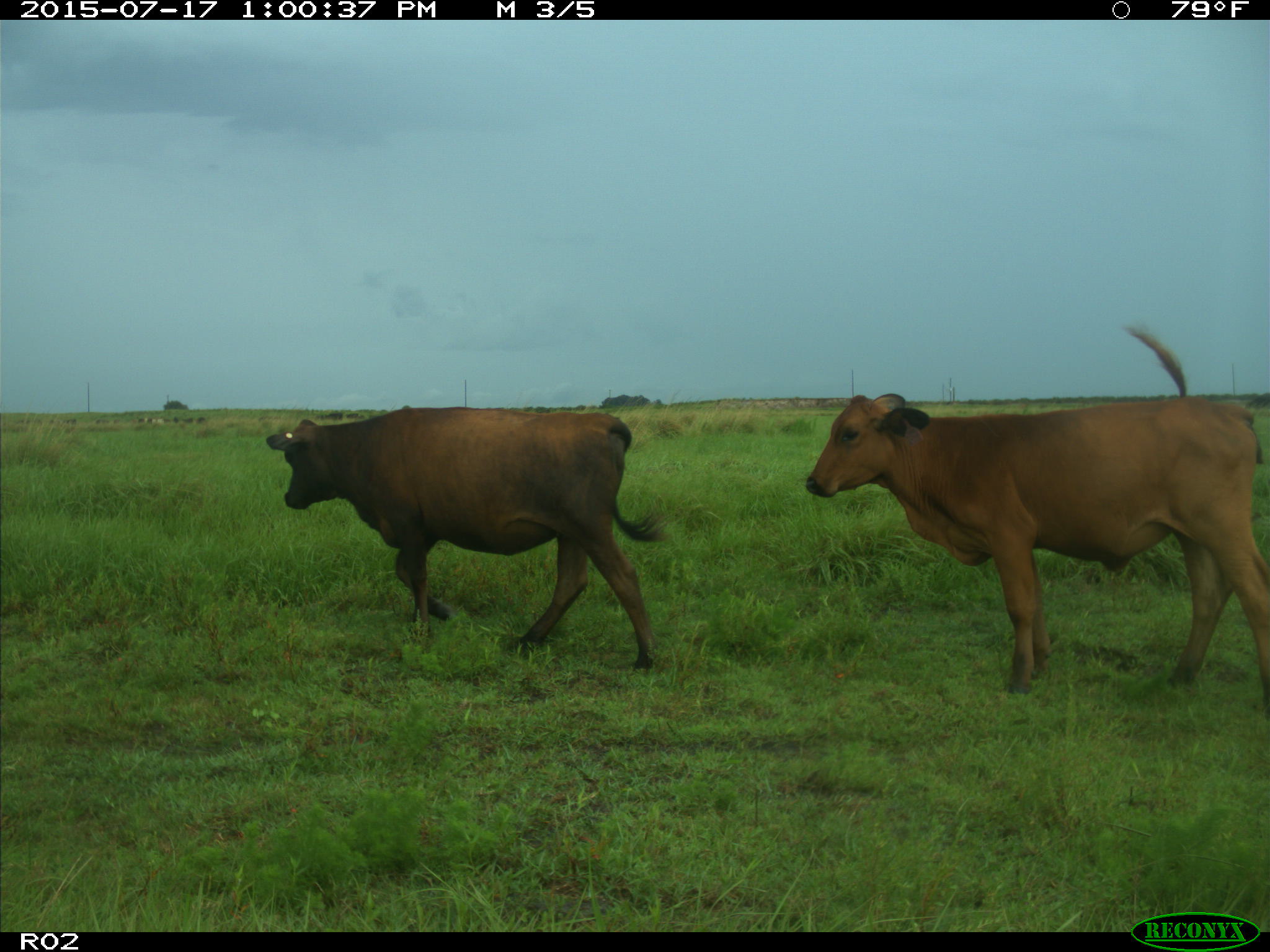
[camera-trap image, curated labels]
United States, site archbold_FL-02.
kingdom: Animalia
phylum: Chordata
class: Mammalia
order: Artiodactyla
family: Bovidae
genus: Bos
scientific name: Bos taurus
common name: domestic cow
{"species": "Bos taurus (domestic cow)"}